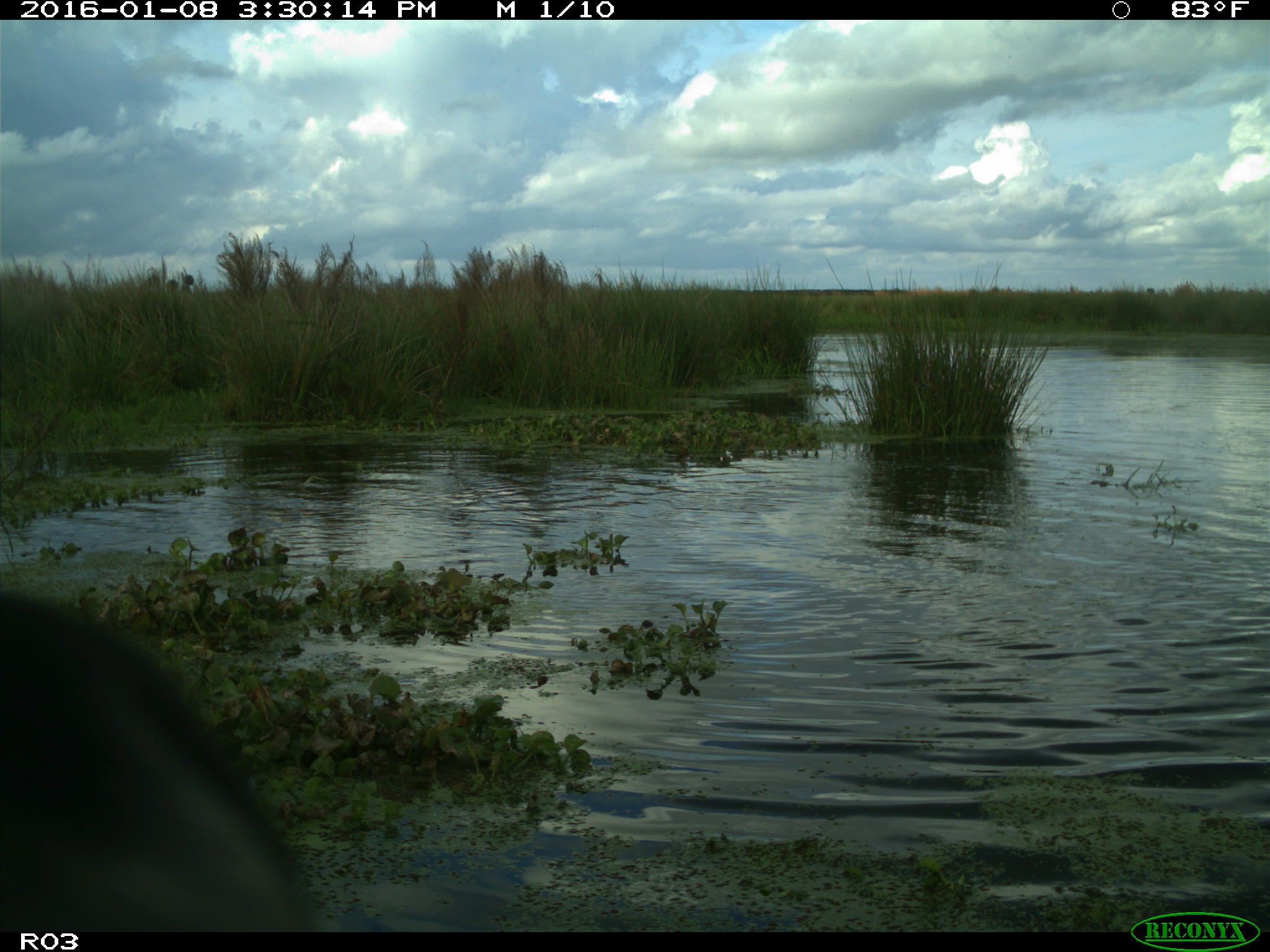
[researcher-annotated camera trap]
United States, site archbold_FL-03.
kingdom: Animalia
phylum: Chordata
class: Mammalia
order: Artiodactyla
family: Bovidae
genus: Bos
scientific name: Bos taurus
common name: domestic cow